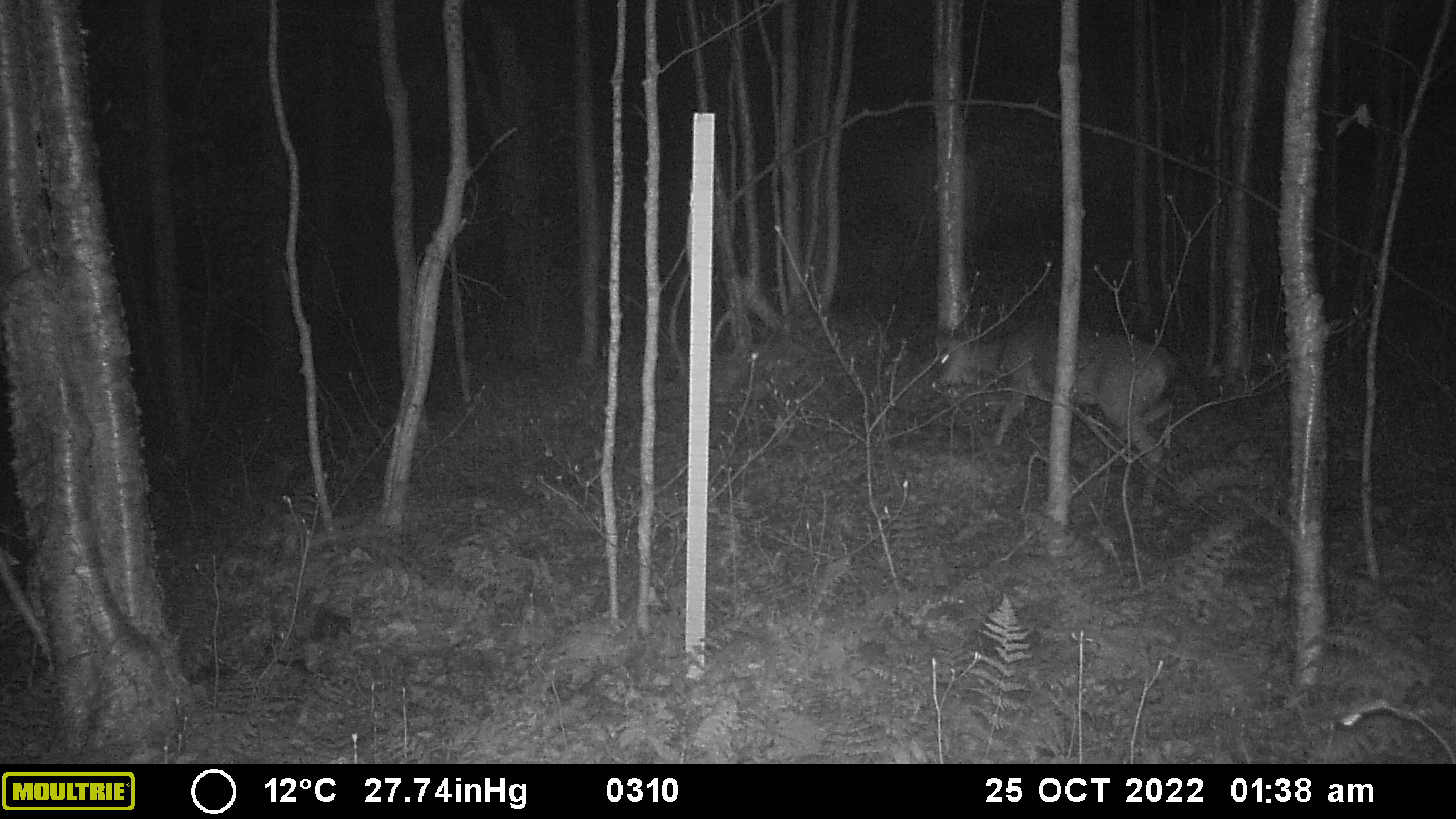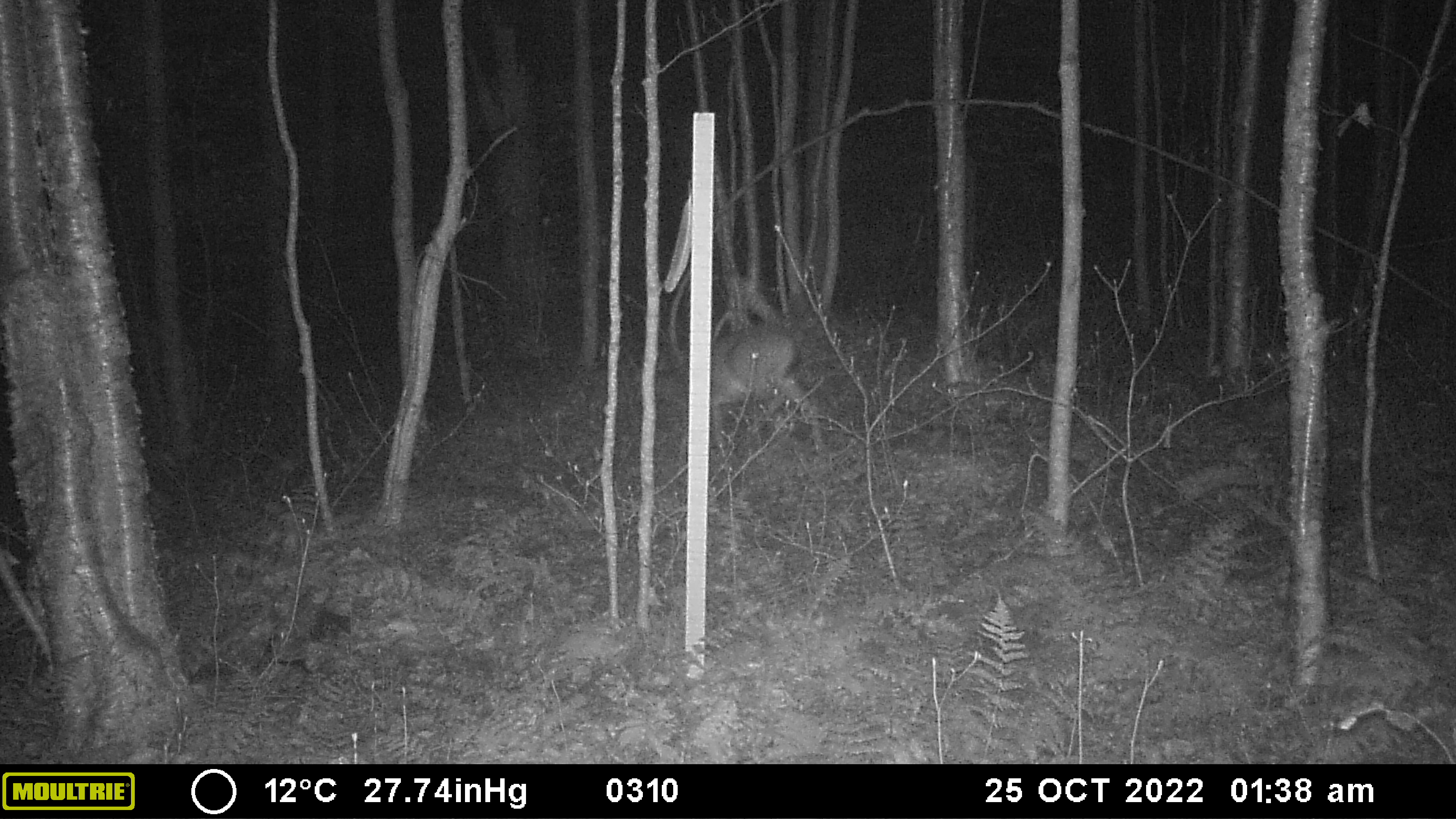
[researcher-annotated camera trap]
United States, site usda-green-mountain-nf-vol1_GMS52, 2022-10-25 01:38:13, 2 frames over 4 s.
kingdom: Animalia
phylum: Chordata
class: Mammalia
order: Artiodactyla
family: Cervidae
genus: Odocoileus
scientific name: Odocoileus virginianus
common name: white-tailed deer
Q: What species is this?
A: White-tailed deer (Odocoileus virginianus).